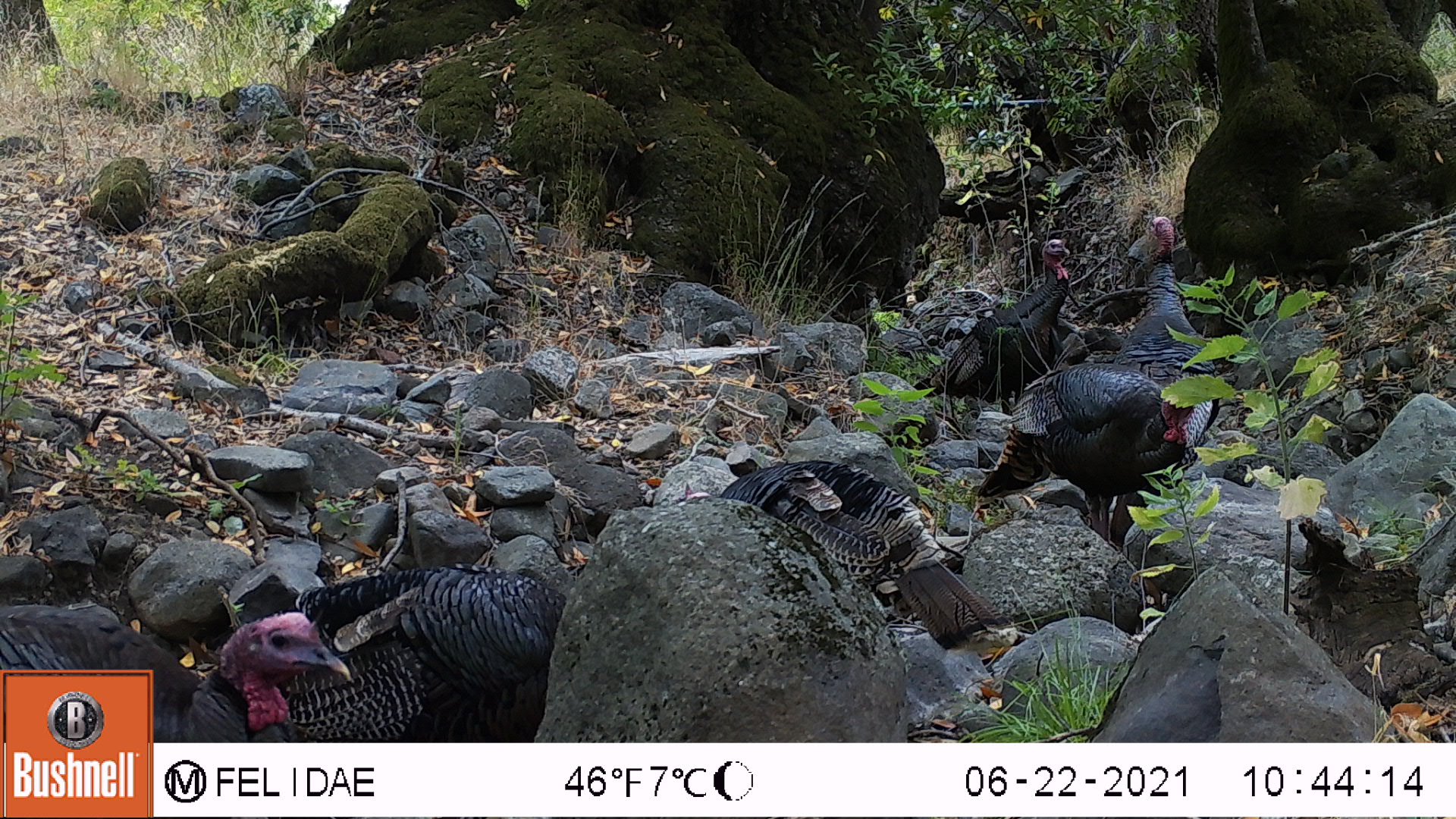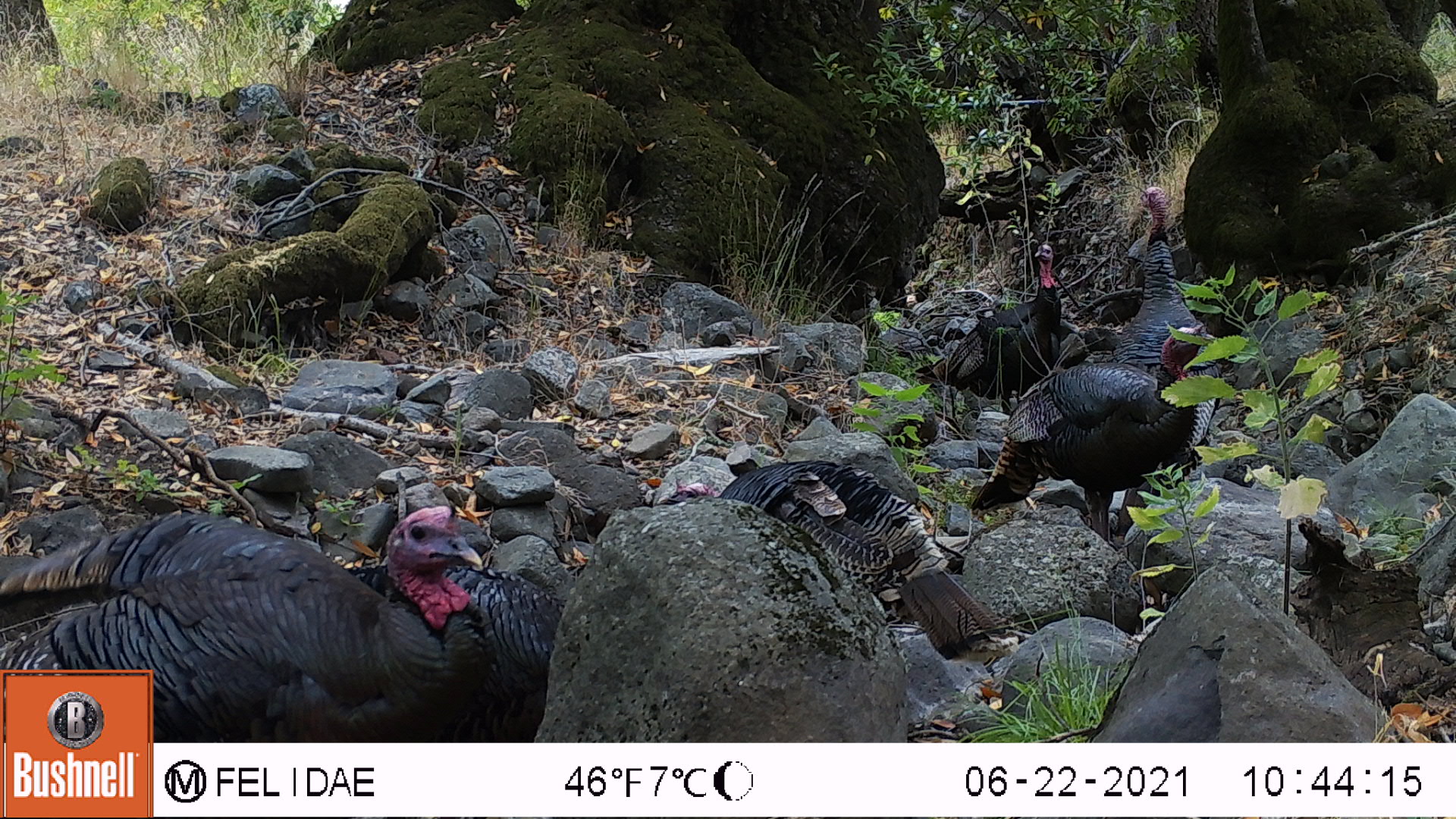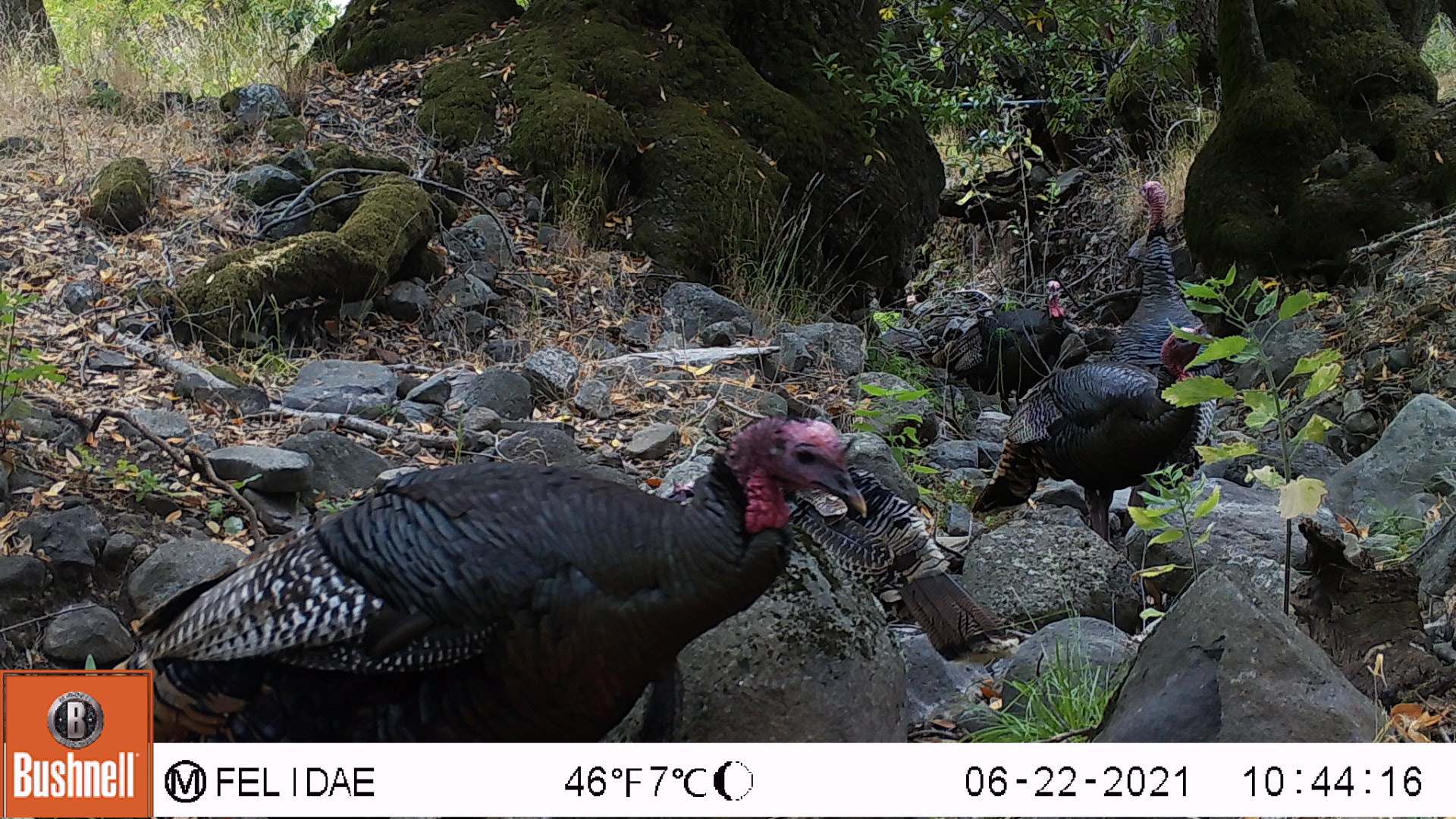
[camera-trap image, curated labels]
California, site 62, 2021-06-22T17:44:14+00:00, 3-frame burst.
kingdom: Animalia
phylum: Chordata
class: Aves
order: Galliformes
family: Phasianidae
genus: Meleagris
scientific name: Meleagris gallopavo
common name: turkey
Turkey (Meleagris gallopavo).